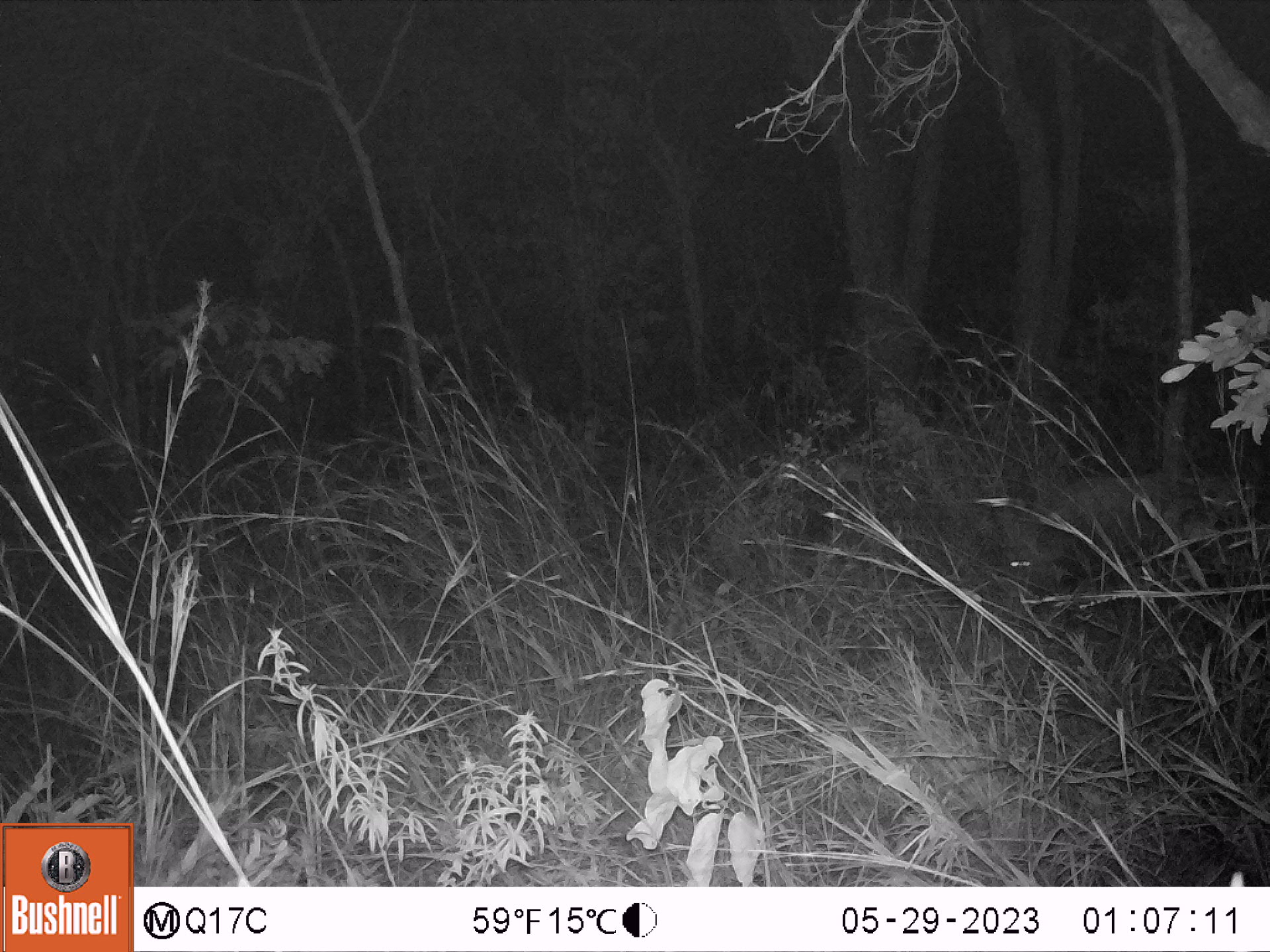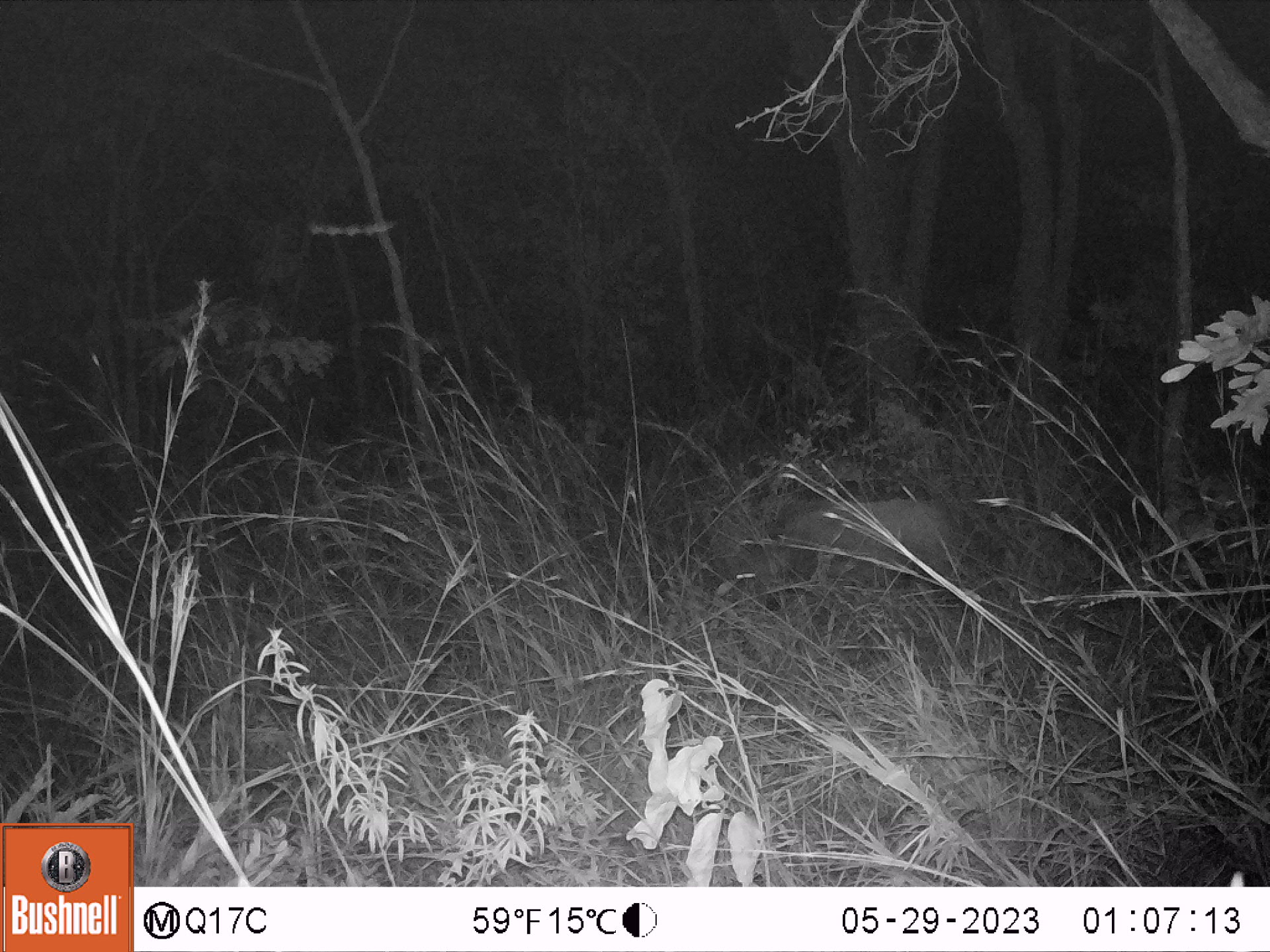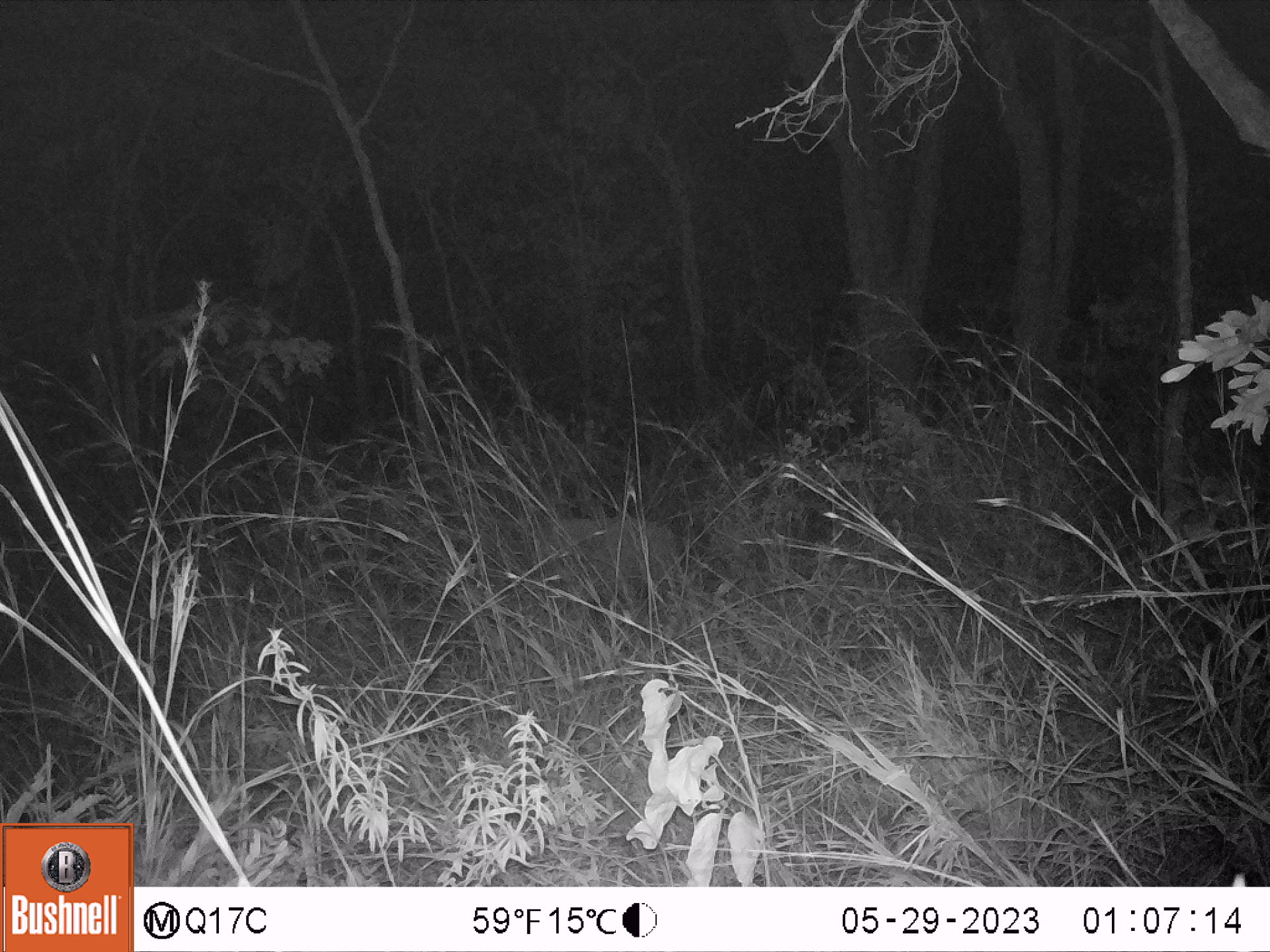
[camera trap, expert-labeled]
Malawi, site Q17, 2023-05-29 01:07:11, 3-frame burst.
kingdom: Animalia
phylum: Chordata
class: Mammalia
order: Artiodactyla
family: Suidae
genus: Potamochoerus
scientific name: Potamochoerus larvatus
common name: bushpig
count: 1